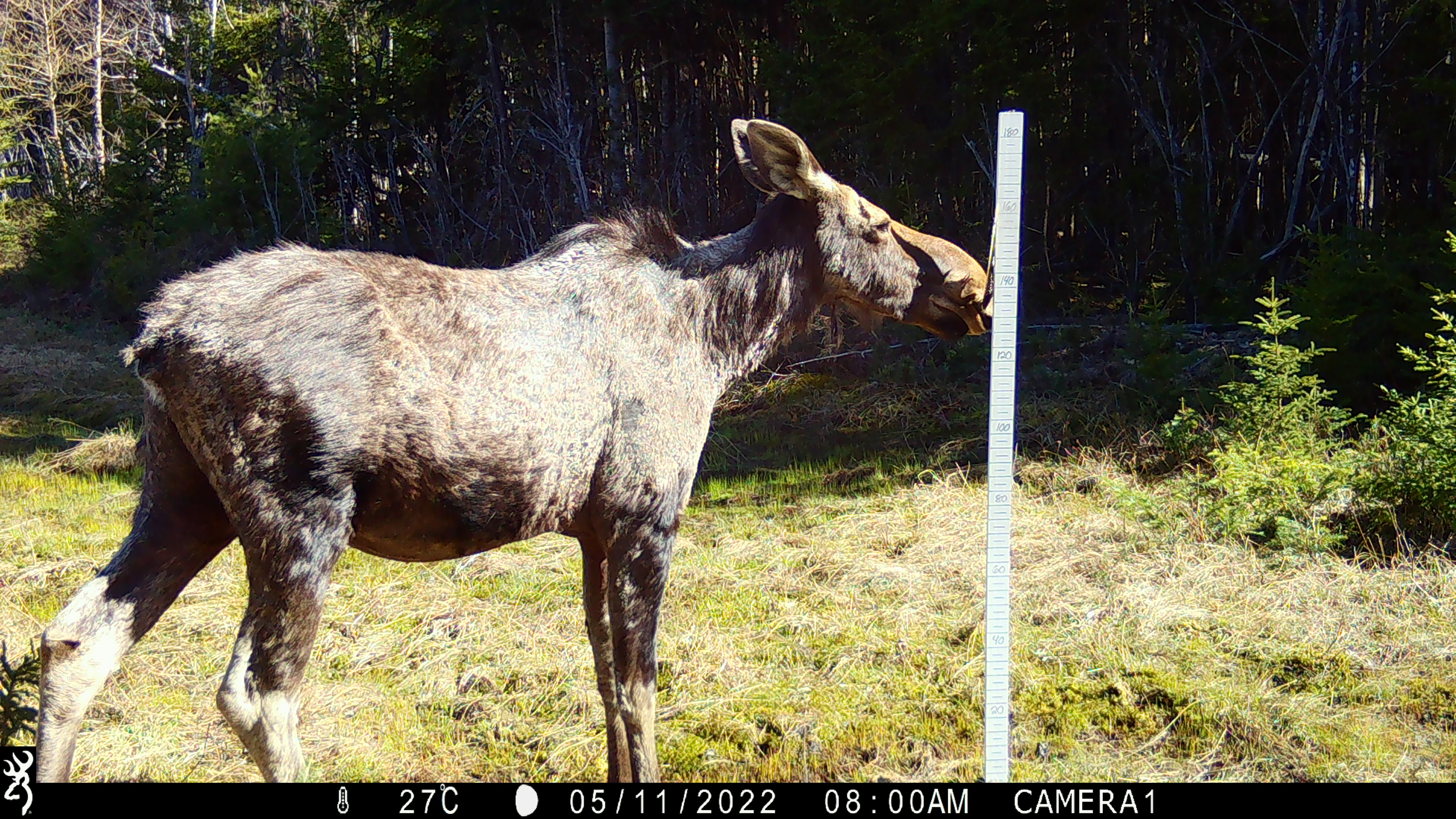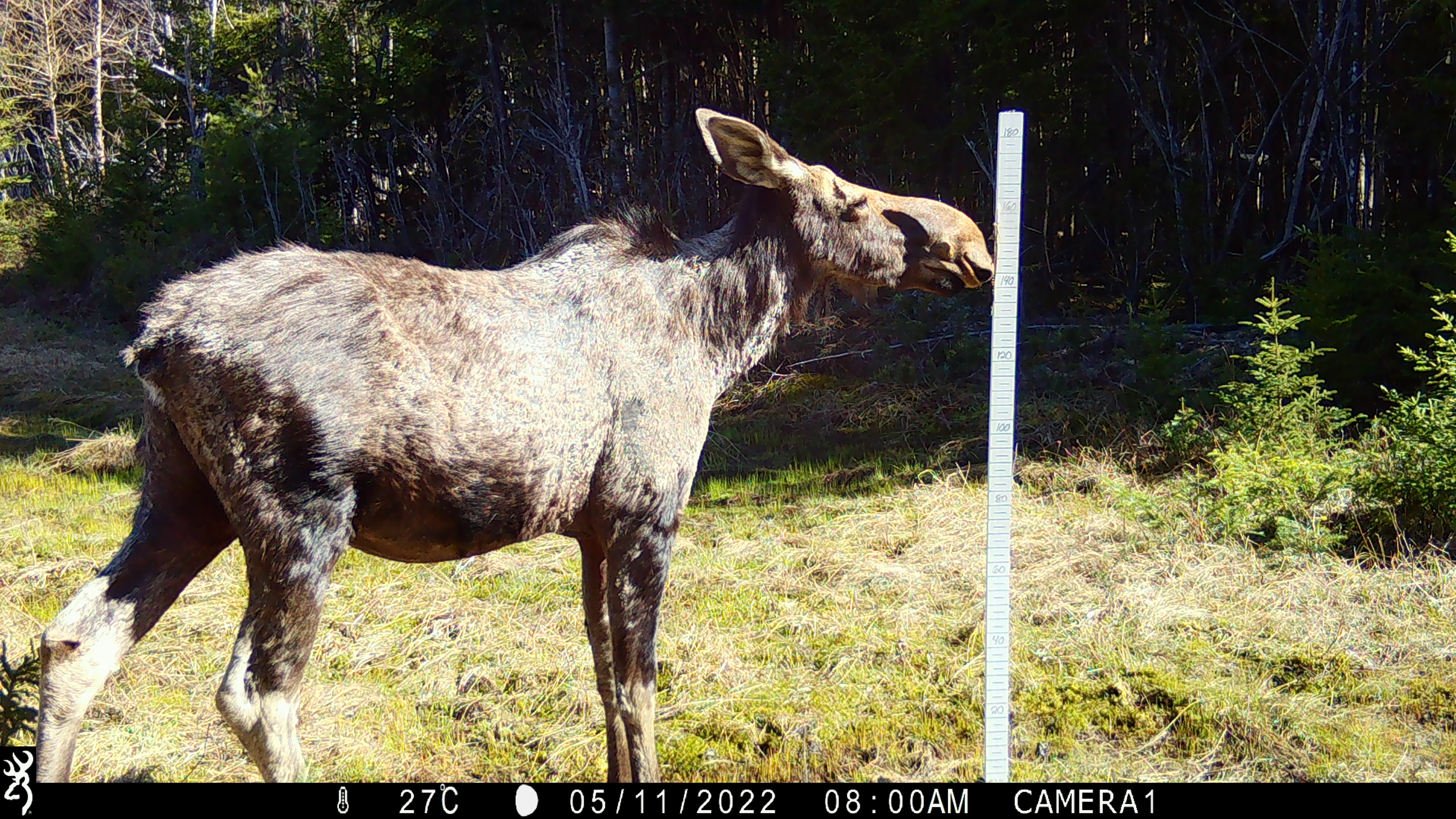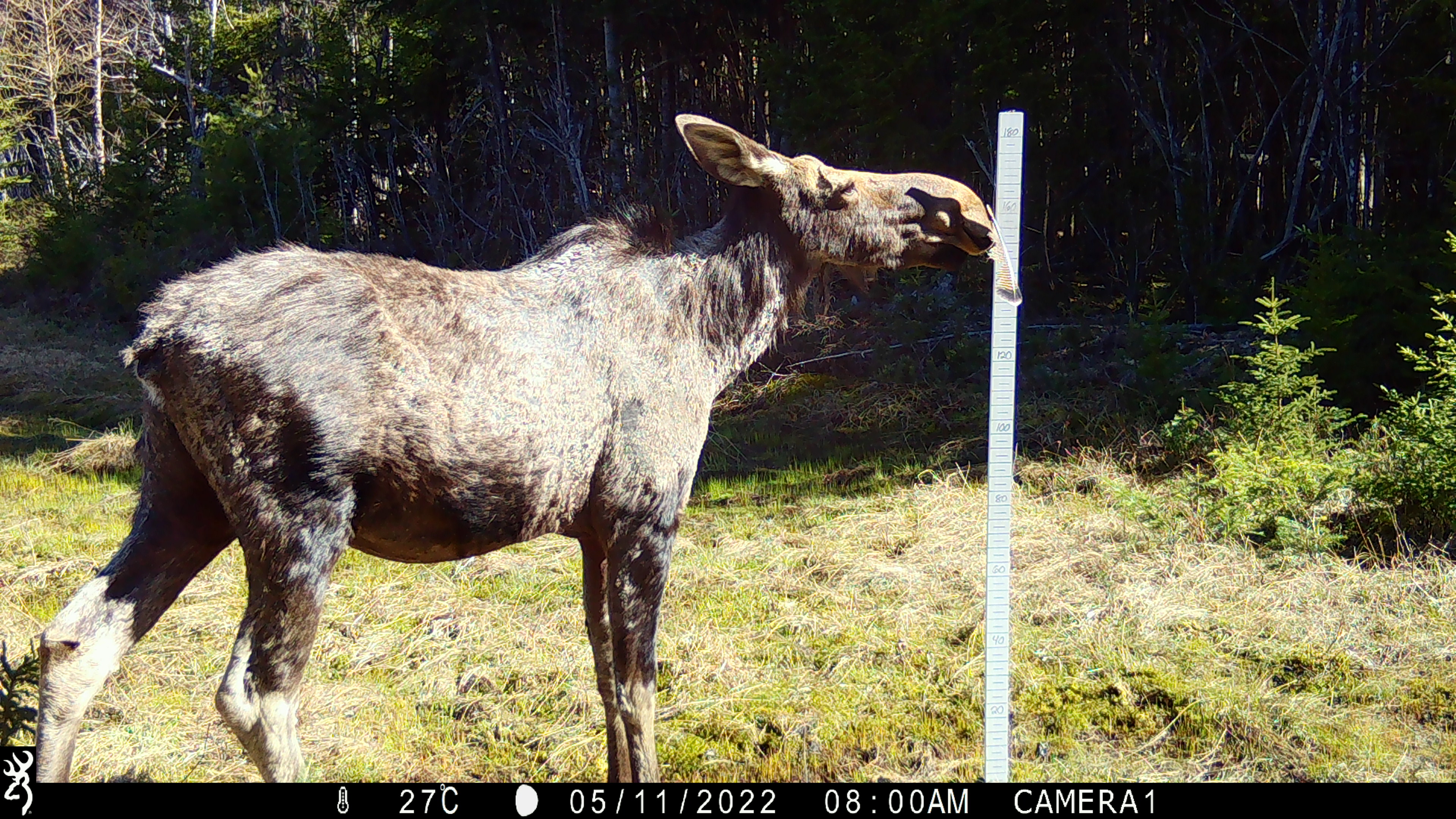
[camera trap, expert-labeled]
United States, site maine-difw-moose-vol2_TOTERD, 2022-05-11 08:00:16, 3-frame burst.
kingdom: Animalia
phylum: Chordata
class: Mammalia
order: Artiodactyla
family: Cervidae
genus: Alces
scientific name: Alces alces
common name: moose